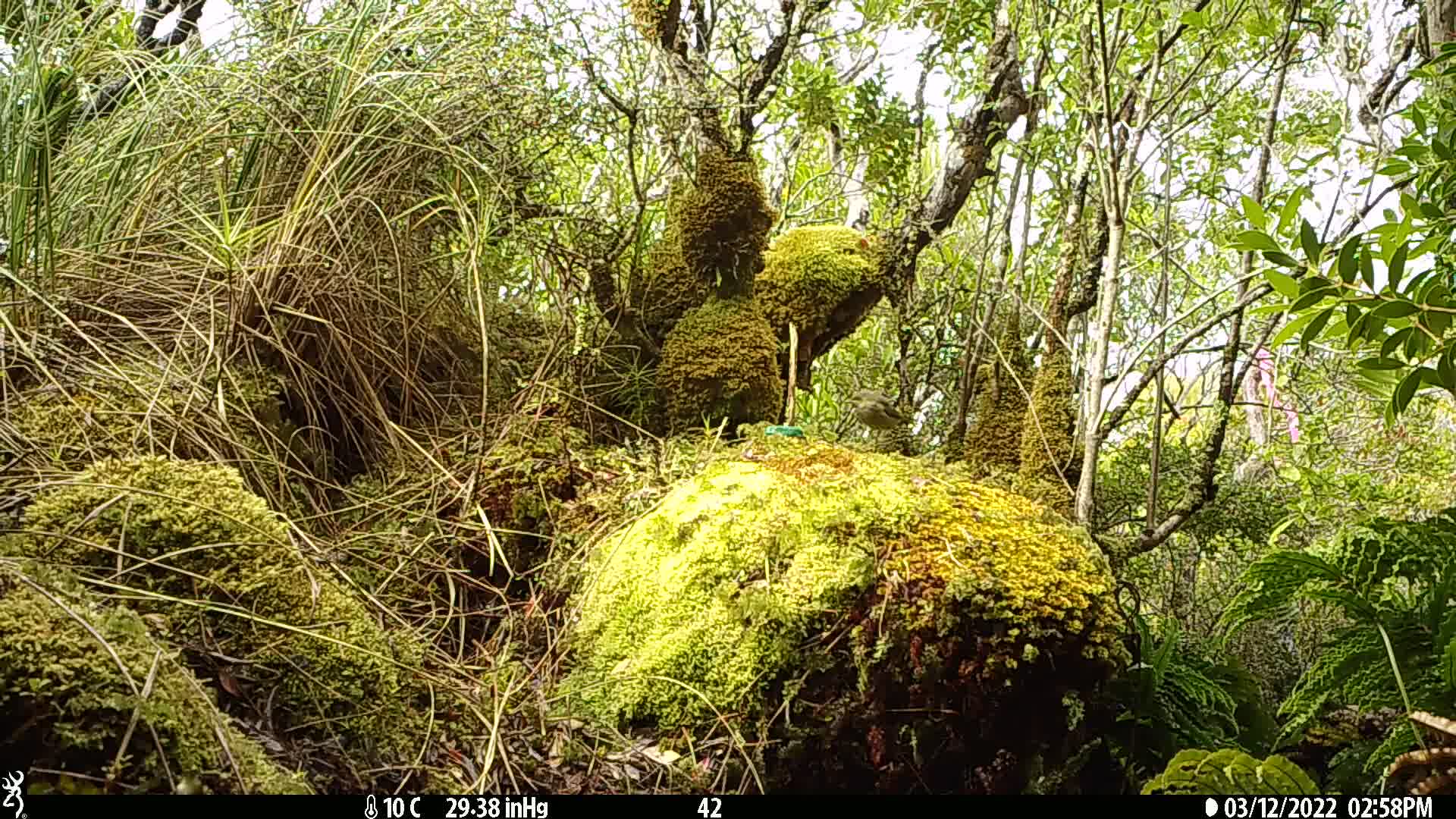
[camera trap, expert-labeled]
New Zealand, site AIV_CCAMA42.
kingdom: Animalia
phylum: Chordata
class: Aves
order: Passeriformes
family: Meliphagidae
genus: Anthornis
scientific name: Anthornis melanura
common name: new zealand bellbird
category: bellbird